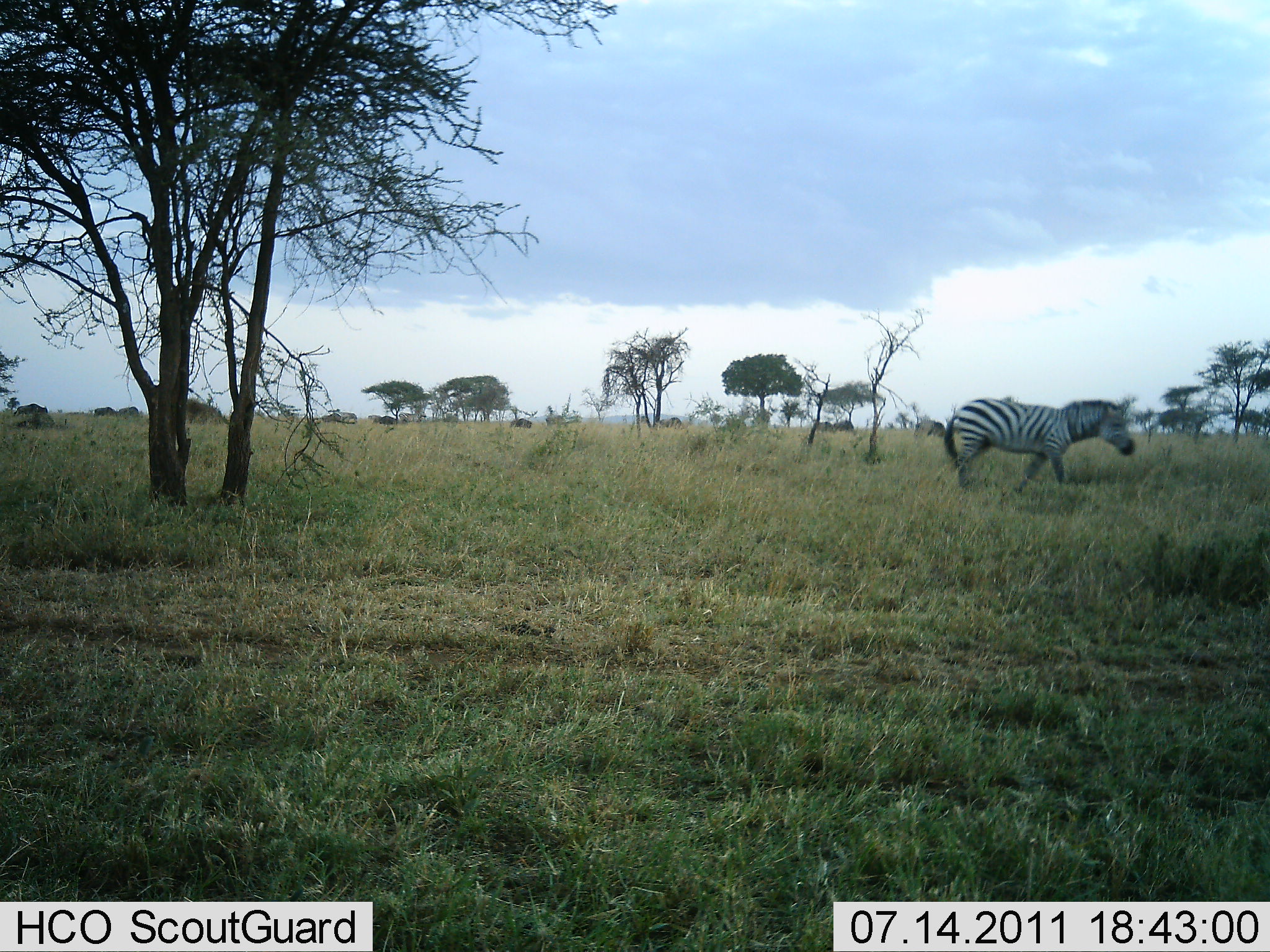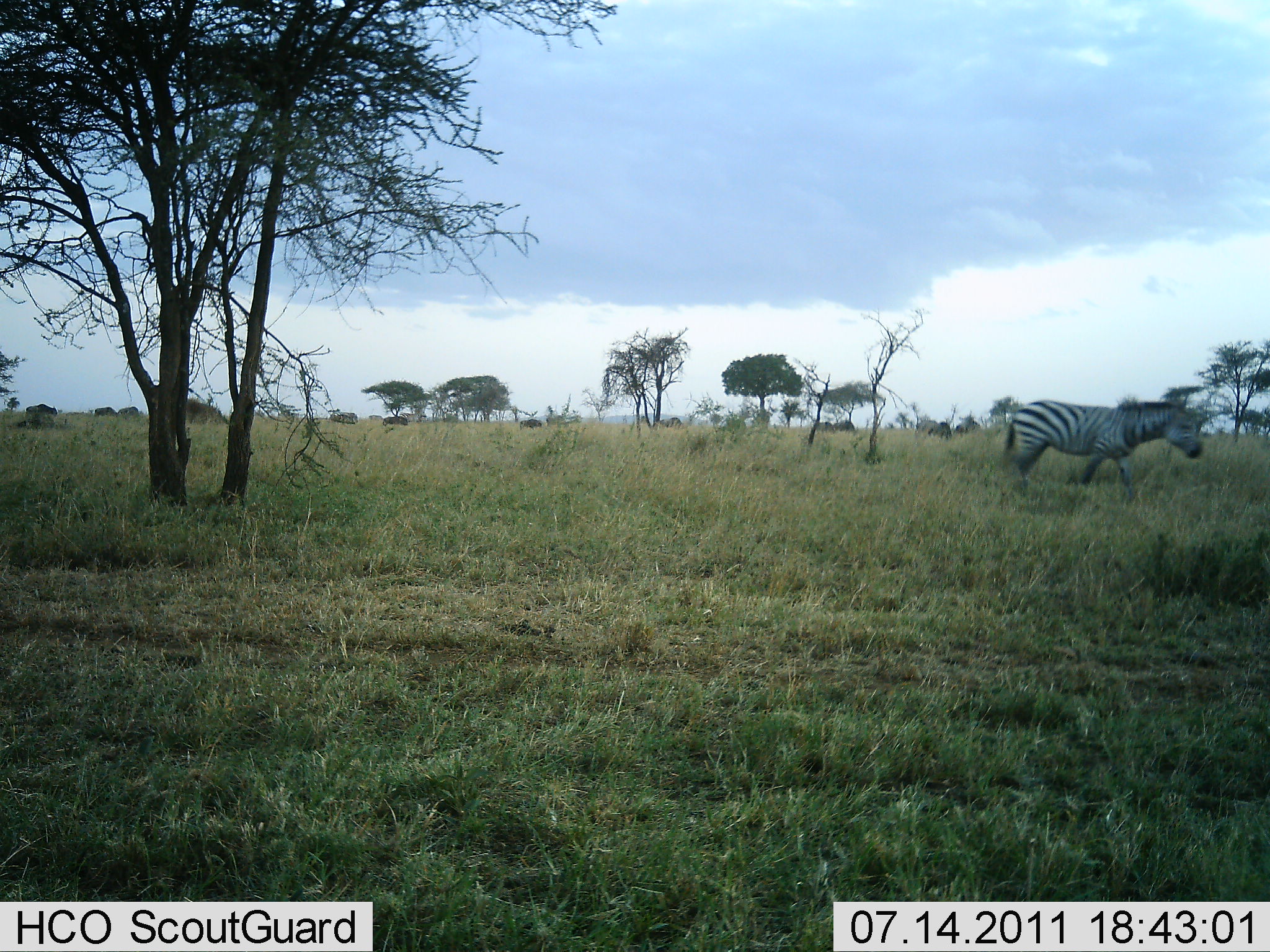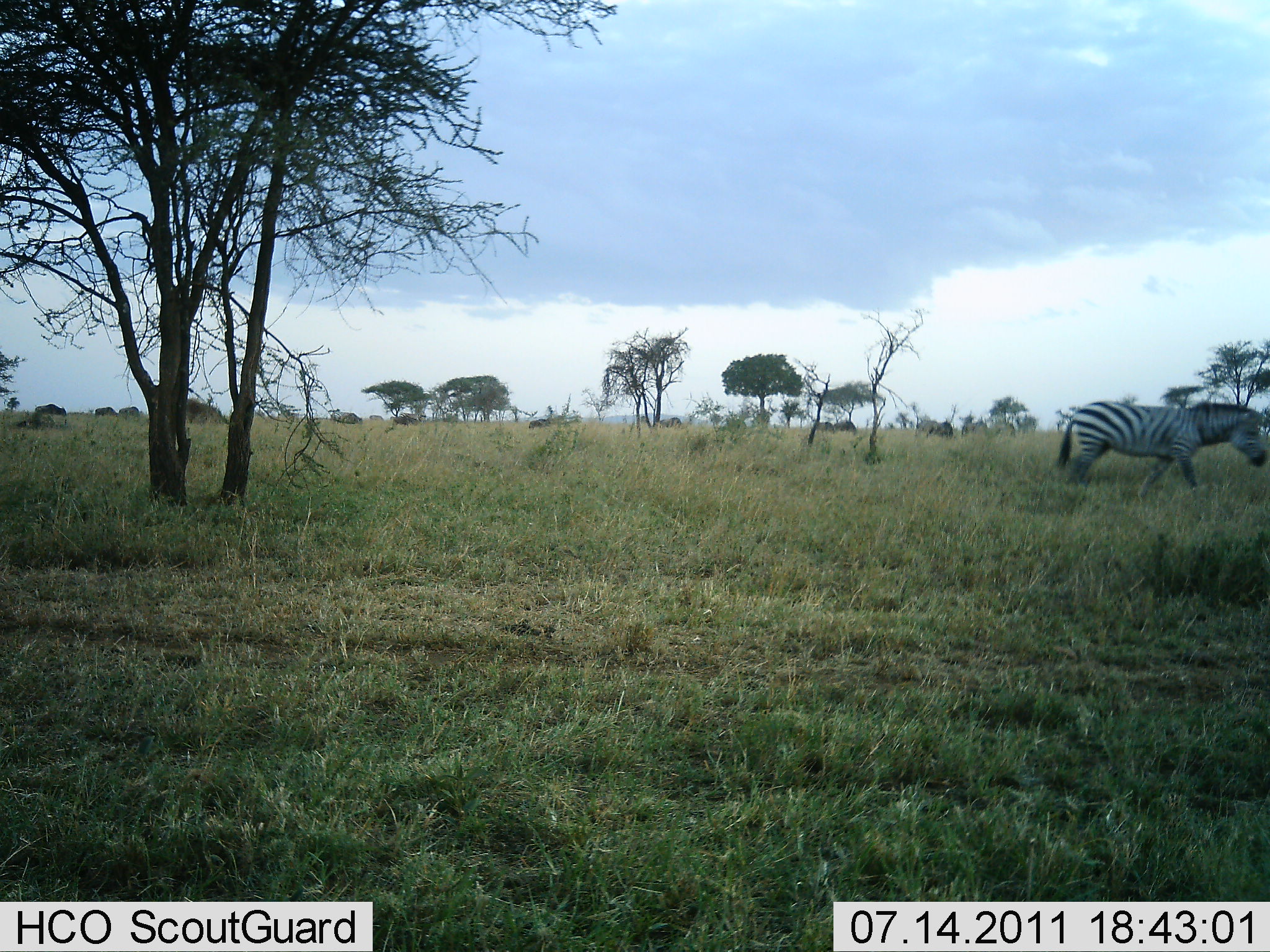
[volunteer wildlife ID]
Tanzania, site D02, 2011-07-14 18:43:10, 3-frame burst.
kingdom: Animalia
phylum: Chordata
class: Mammalia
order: Perissodactyla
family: Equidae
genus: Equus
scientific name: Equus quagga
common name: plains zebra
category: zebra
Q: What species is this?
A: Zebra (plains zebra) (Equus quagga).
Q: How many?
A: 1.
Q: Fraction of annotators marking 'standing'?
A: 6%.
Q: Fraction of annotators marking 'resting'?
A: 0%.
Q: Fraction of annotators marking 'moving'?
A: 100%.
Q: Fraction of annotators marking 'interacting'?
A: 0%.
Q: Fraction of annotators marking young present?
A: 0%.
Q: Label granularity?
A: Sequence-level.